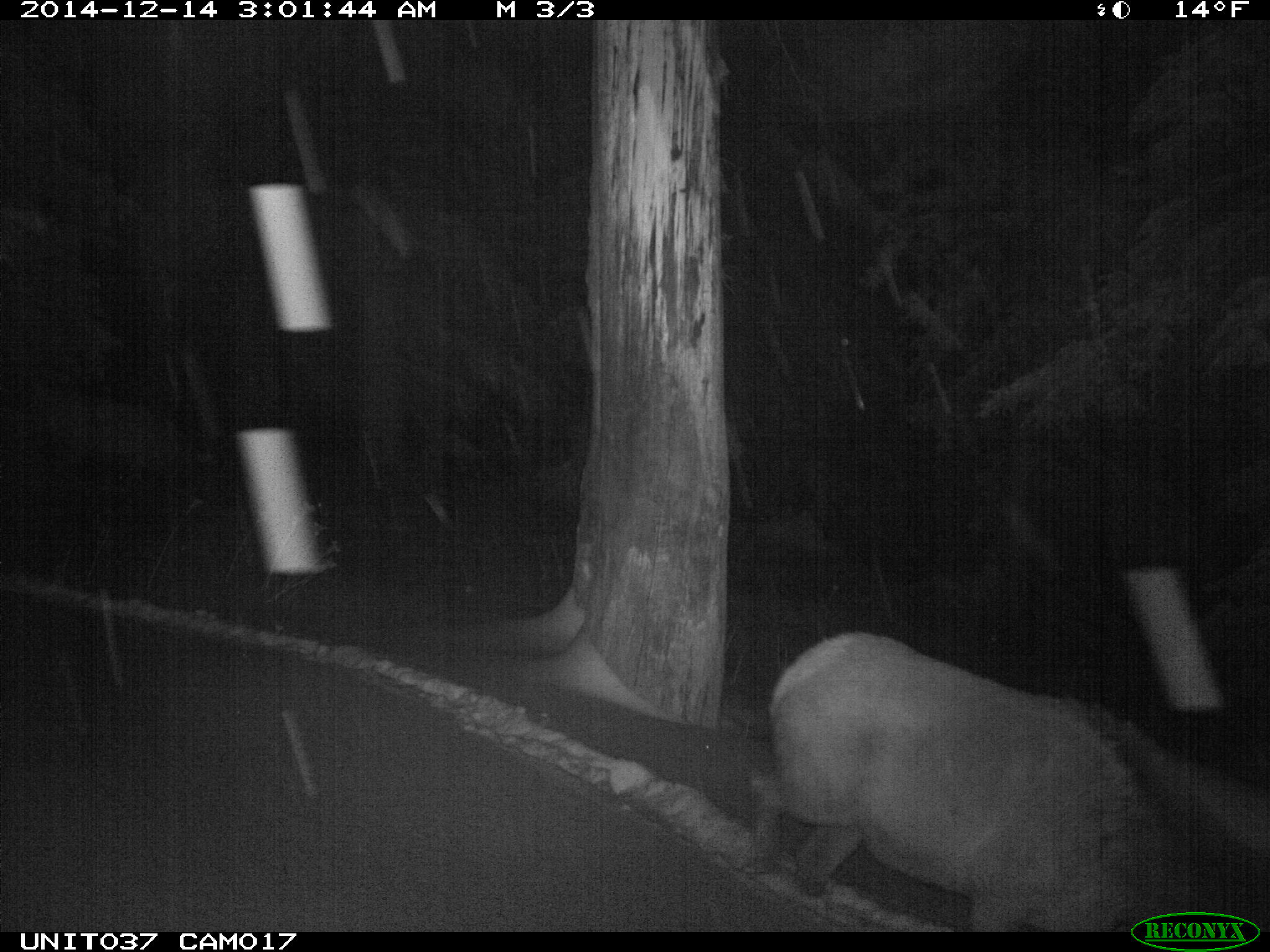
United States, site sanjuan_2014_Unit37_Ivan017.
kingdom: Animalia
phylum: Chordata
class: Mammalia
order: Artiodactyla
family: Cervidae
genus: Cervus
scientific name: Cervus elaphus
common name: red deer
Cervus elaphus (red deer).